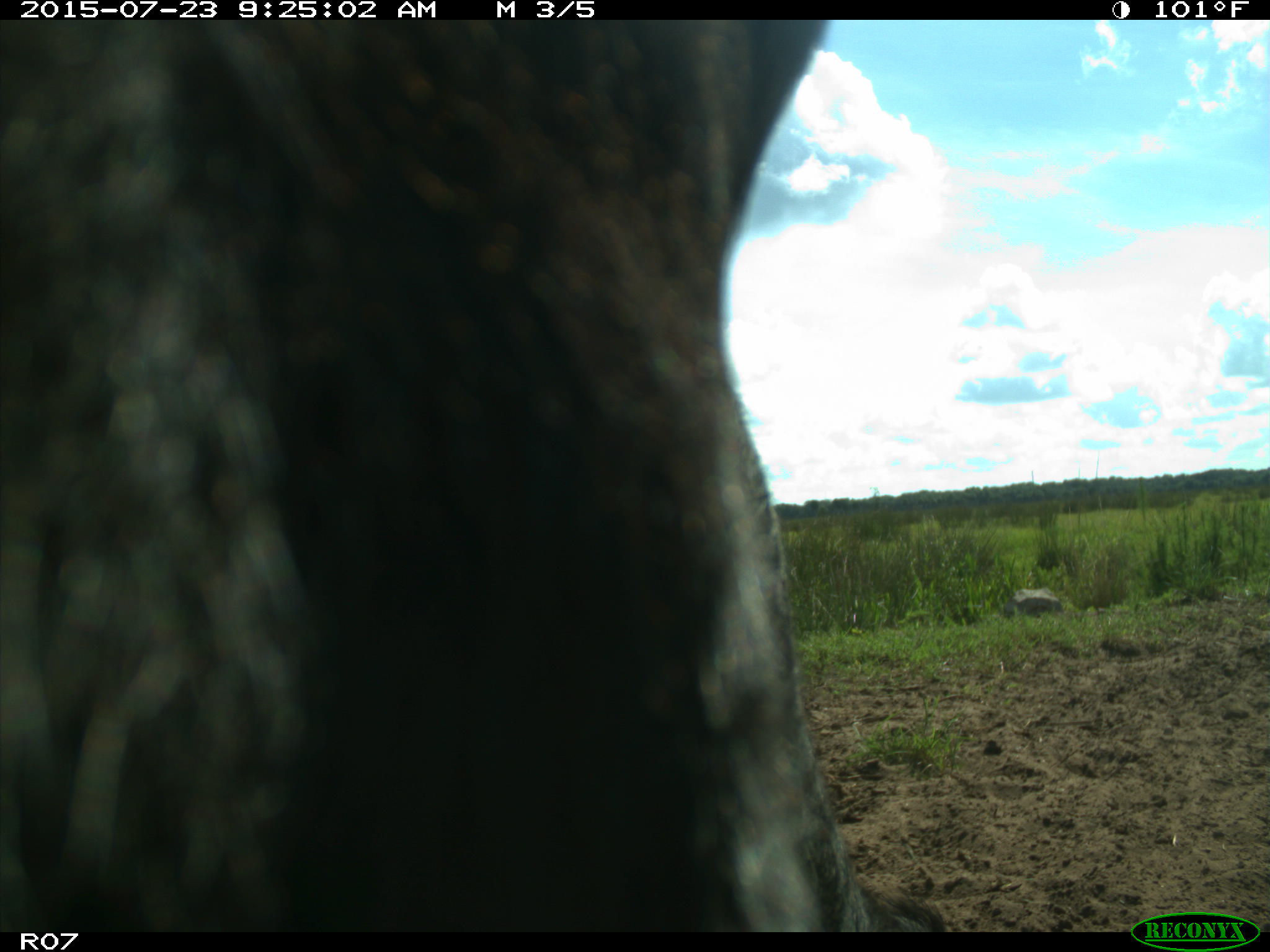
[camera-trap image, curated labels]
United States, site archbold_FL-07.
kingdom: Animalia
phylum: Chordata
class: Mammalia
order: Artiodactyla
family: Bovidae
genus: Bos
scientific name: Bos taurus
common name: domestic cow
Bos taurus (domestic cow).